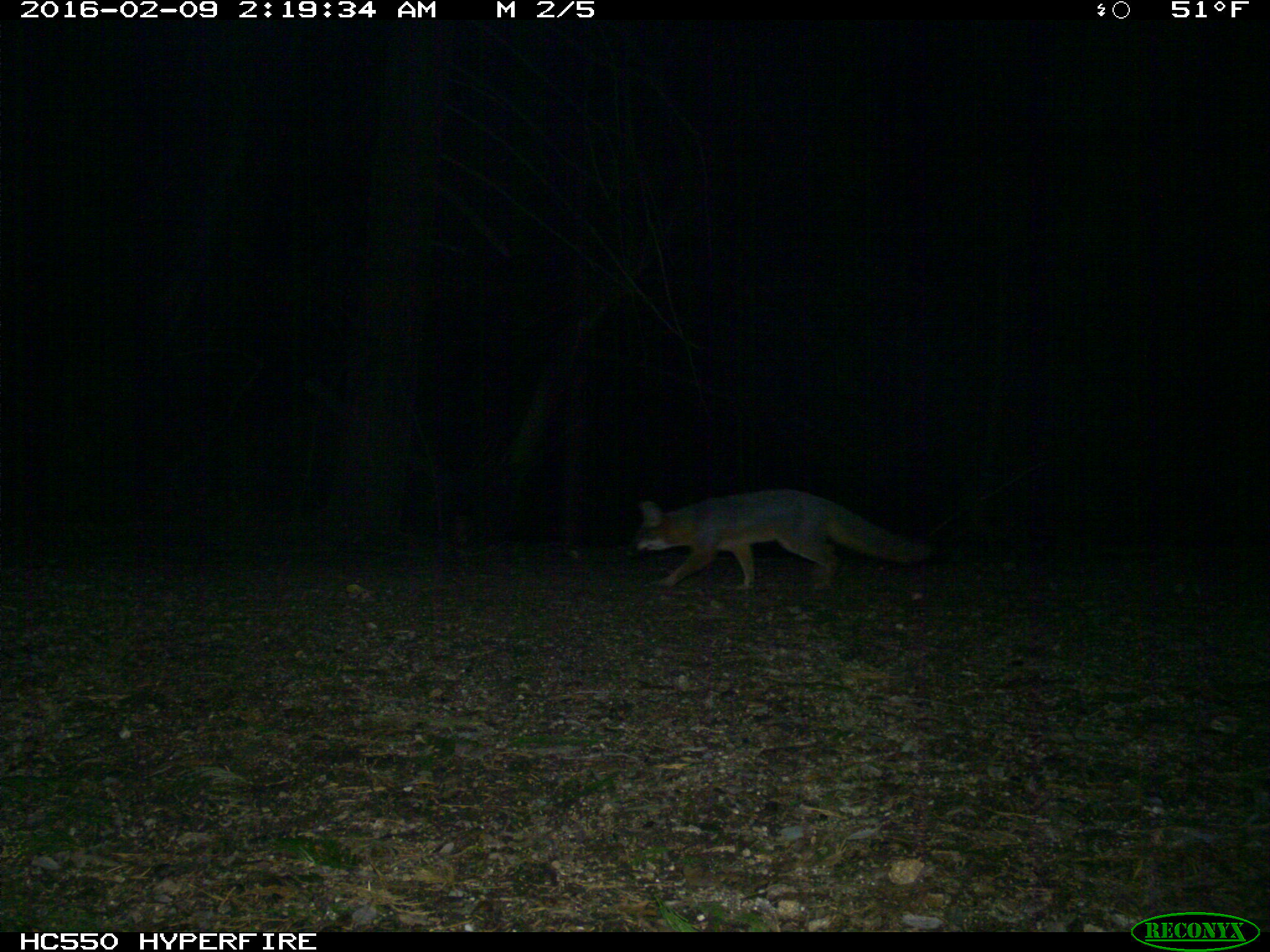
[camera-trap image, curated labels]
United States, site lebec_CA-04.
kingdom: Animalia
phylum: Chordata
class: Mammalia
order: Carnivora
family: Canidae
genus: Urocyon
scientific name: Urocyon cinereoargenteus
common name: gray fox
Urocyon cinereoargenteus (gray fox).